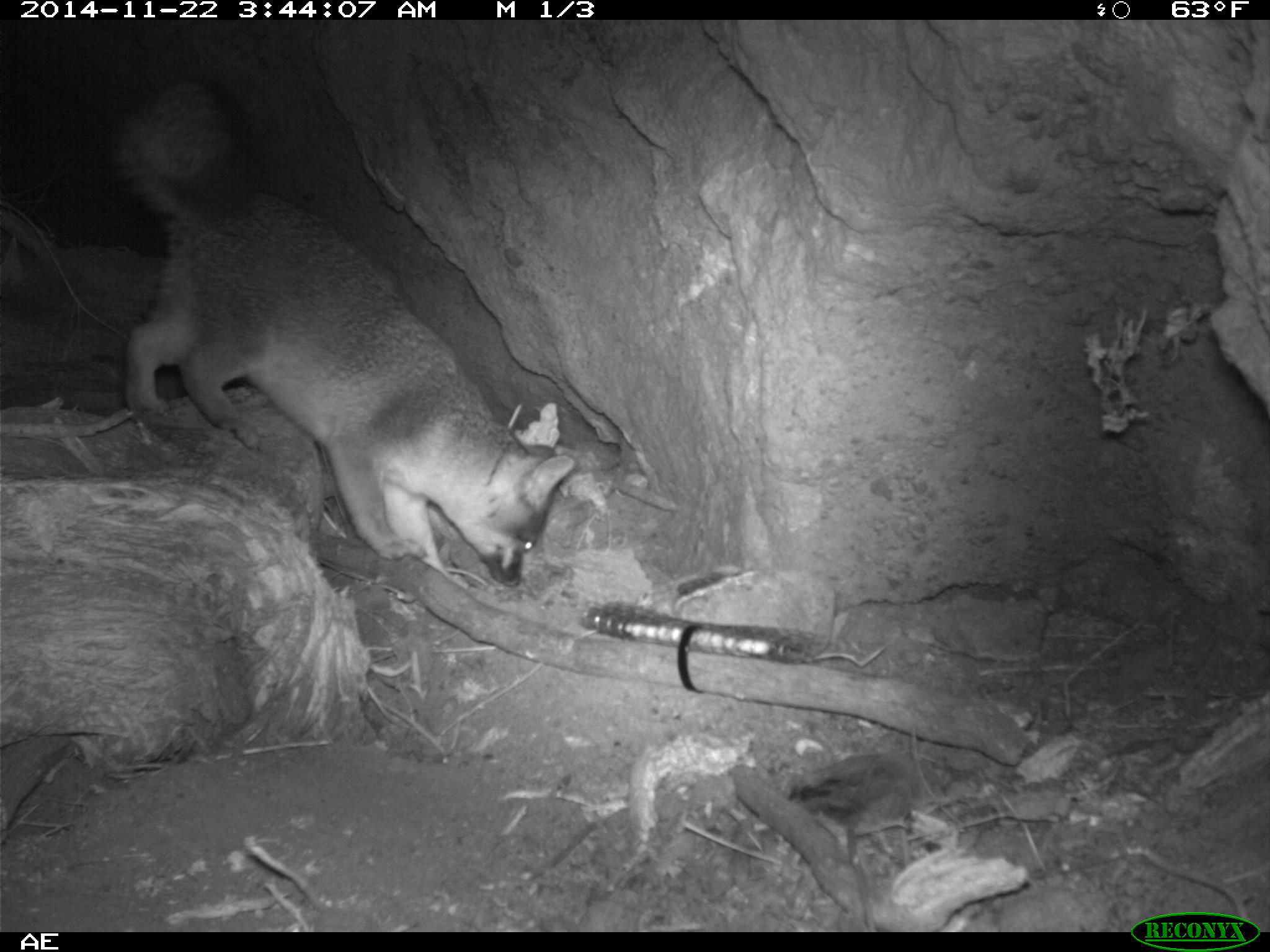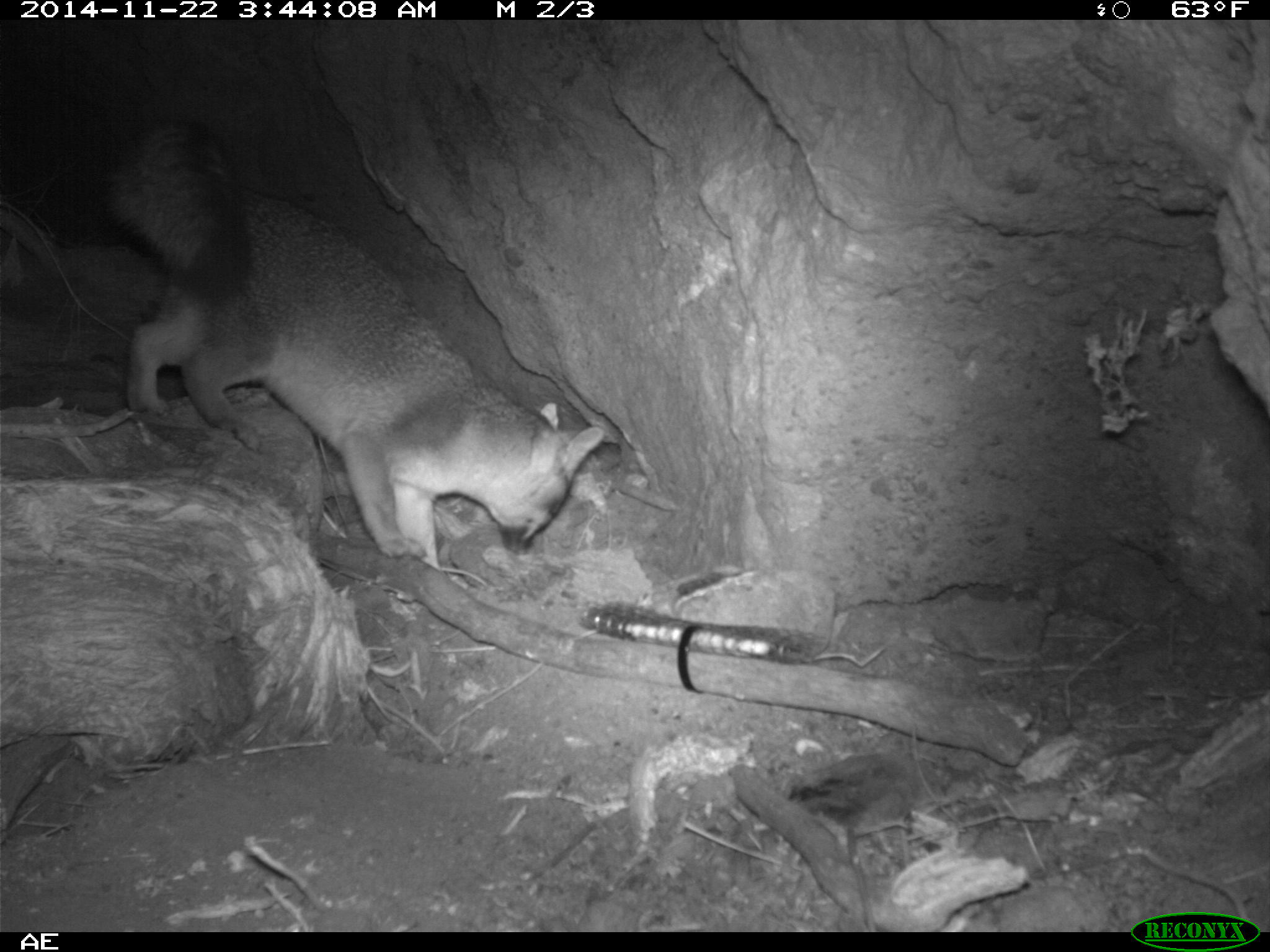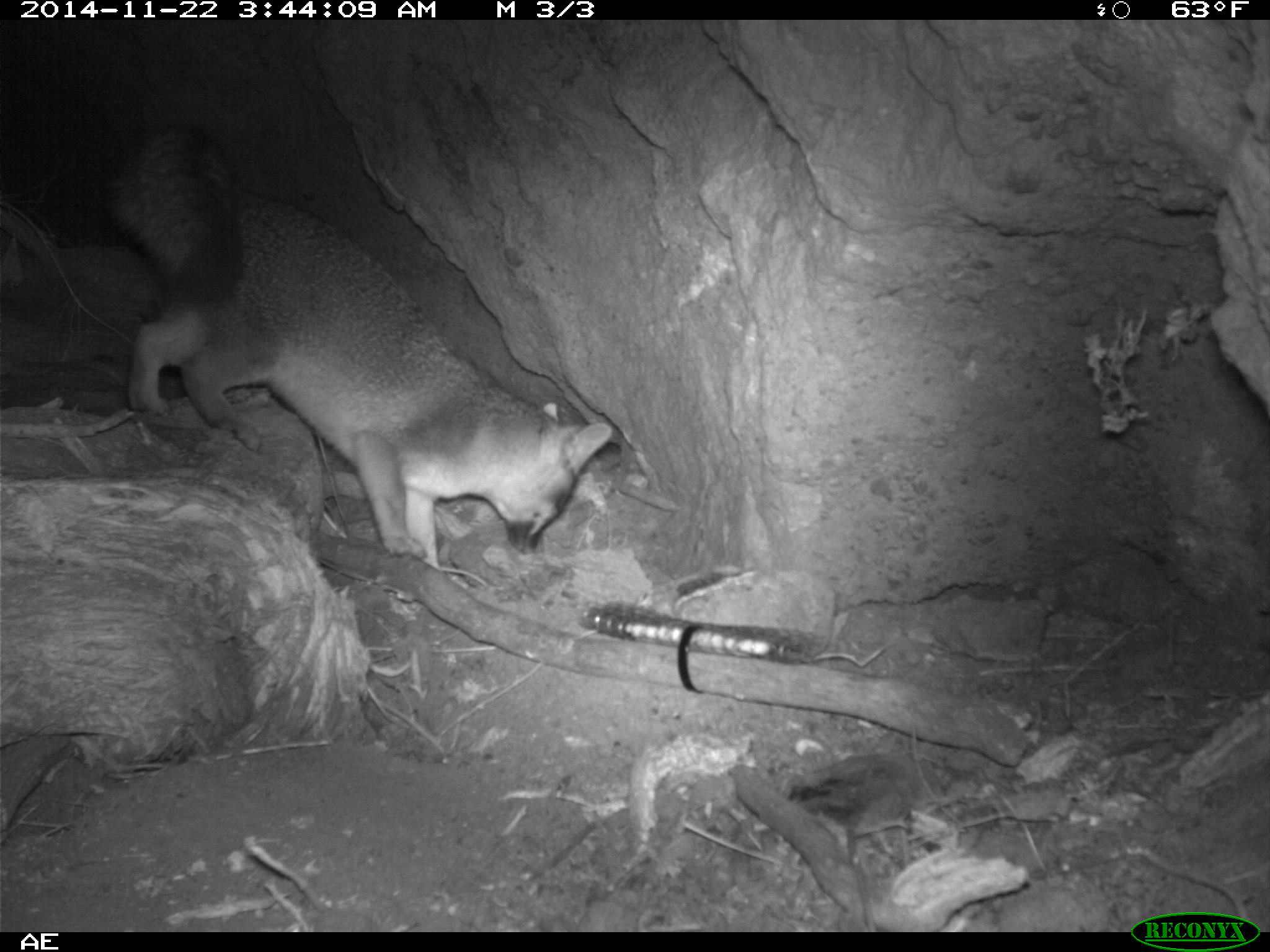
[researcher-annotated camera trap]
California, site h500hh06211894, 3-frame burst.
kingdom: Animalia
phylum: Chordata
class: Mammalia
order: Carnivora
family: Canidae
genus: Urocyon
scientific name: Urocyon littoralis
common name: island fox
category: fox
Fox (island fox) (Urocyon littoralis).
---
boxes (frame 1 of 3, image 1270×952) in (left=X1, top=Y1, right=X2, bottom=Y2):
fox: (left=105, top=74, right=575, bottom=587)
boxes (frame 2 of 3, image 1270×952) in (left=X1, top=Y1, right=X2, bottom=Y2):
fox: (left=101, top=117, right=603, bottom=570)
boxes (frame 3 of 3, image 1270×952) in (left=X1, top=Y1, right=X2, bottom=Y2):
fox: (left=105, top=119, right=613, bottom=571)